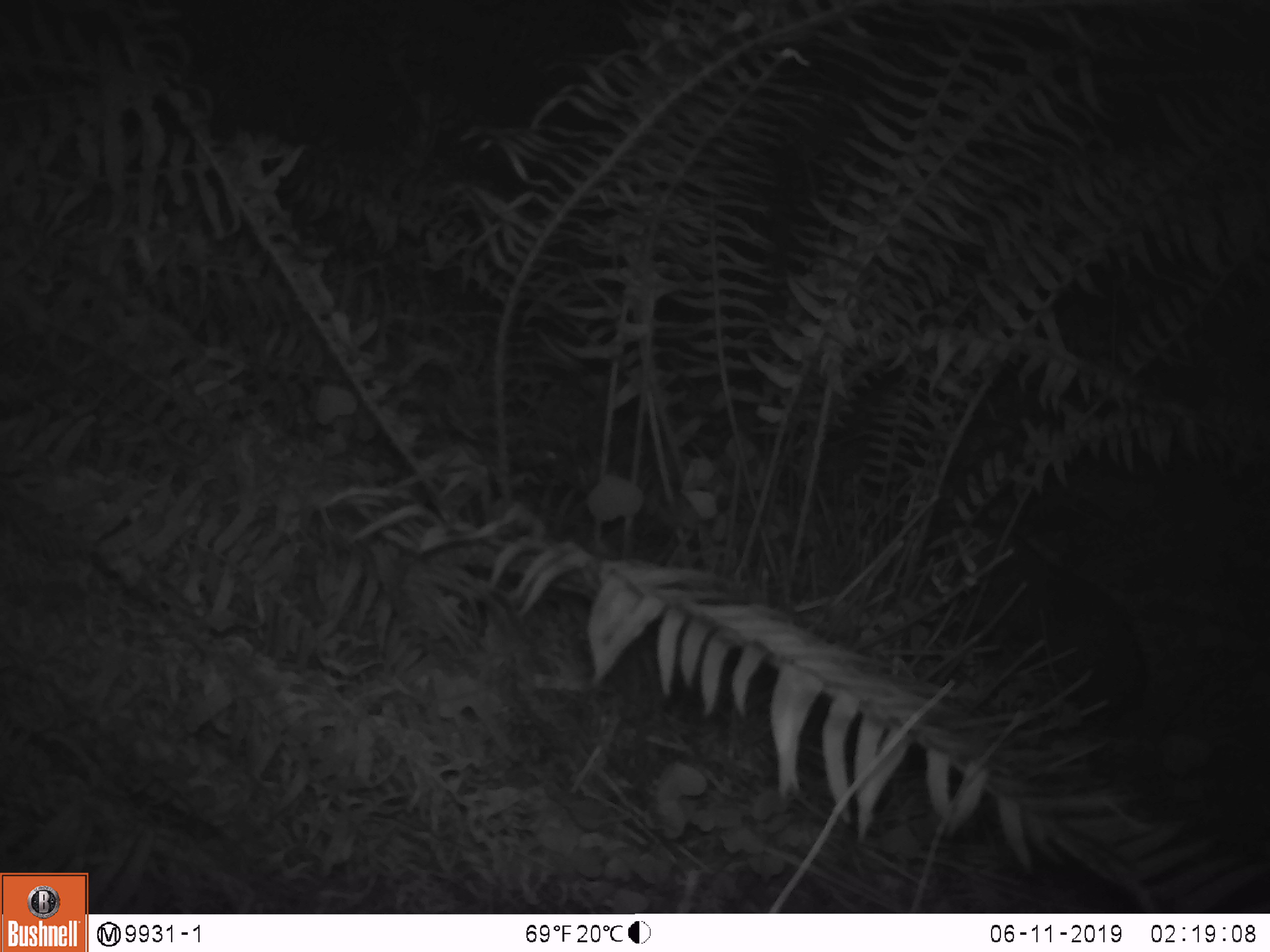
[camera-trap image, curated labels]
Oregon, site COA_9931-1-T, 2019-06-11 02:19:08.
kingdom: Animalia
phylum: Chordata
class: Mammalia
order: Rodentia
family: Aplodontiidae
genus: Aplodontia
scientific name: Aplodontia rufa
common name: mountain beaver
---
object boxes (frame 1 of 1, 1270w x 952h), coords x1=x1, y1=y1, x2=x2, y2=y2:
mountain beaver: x1=974, y1=518, x2=1147, y2=714